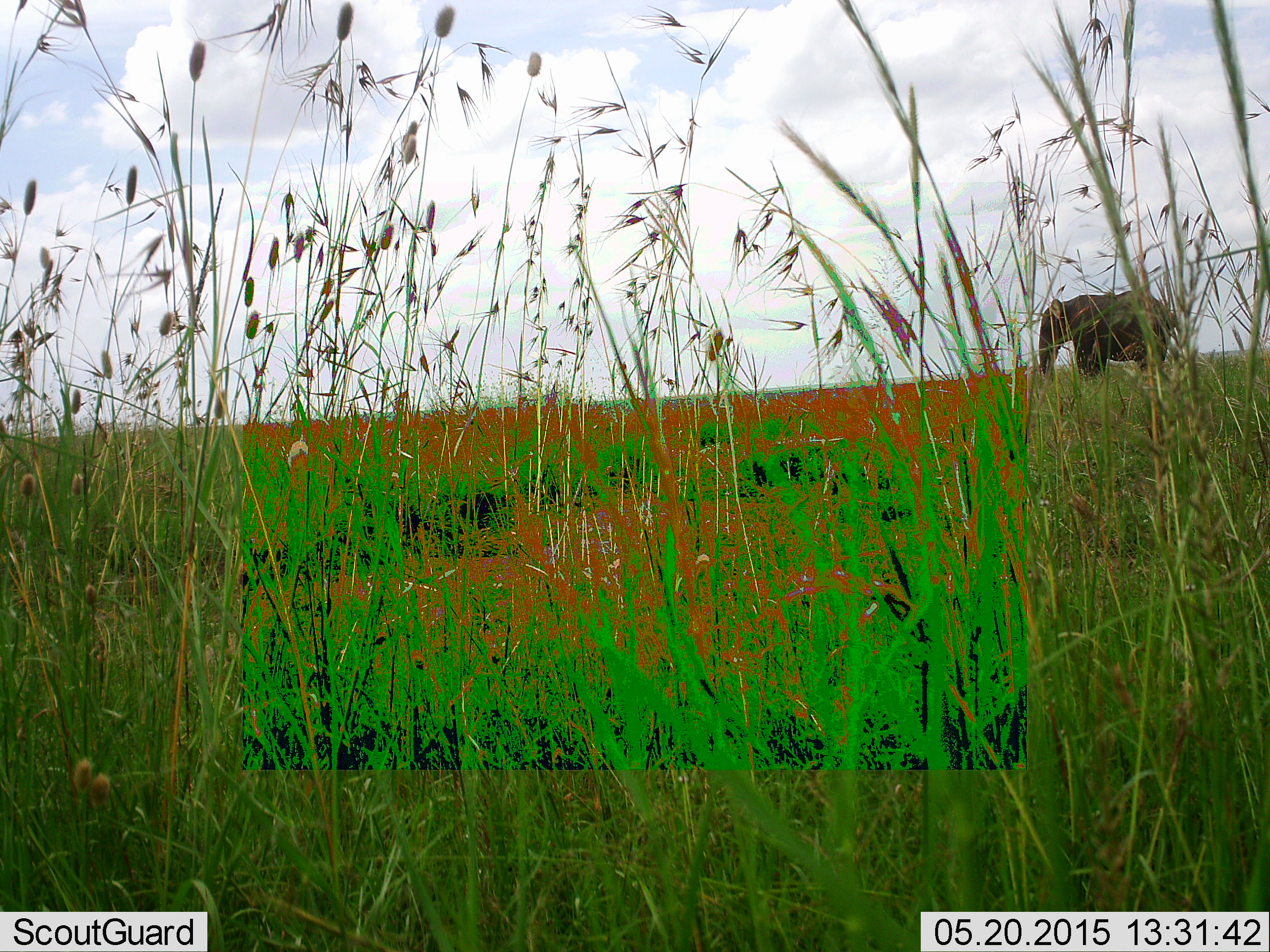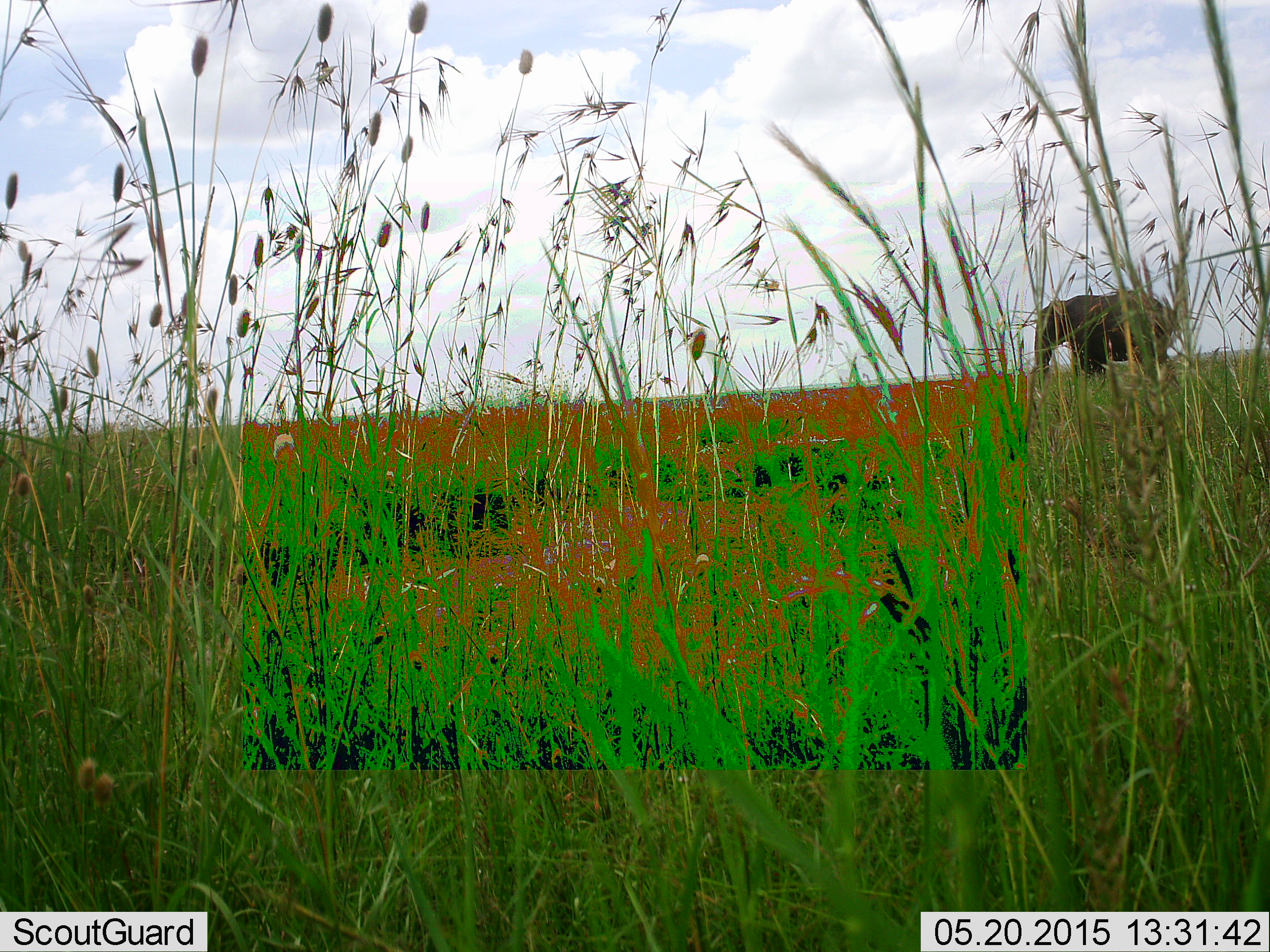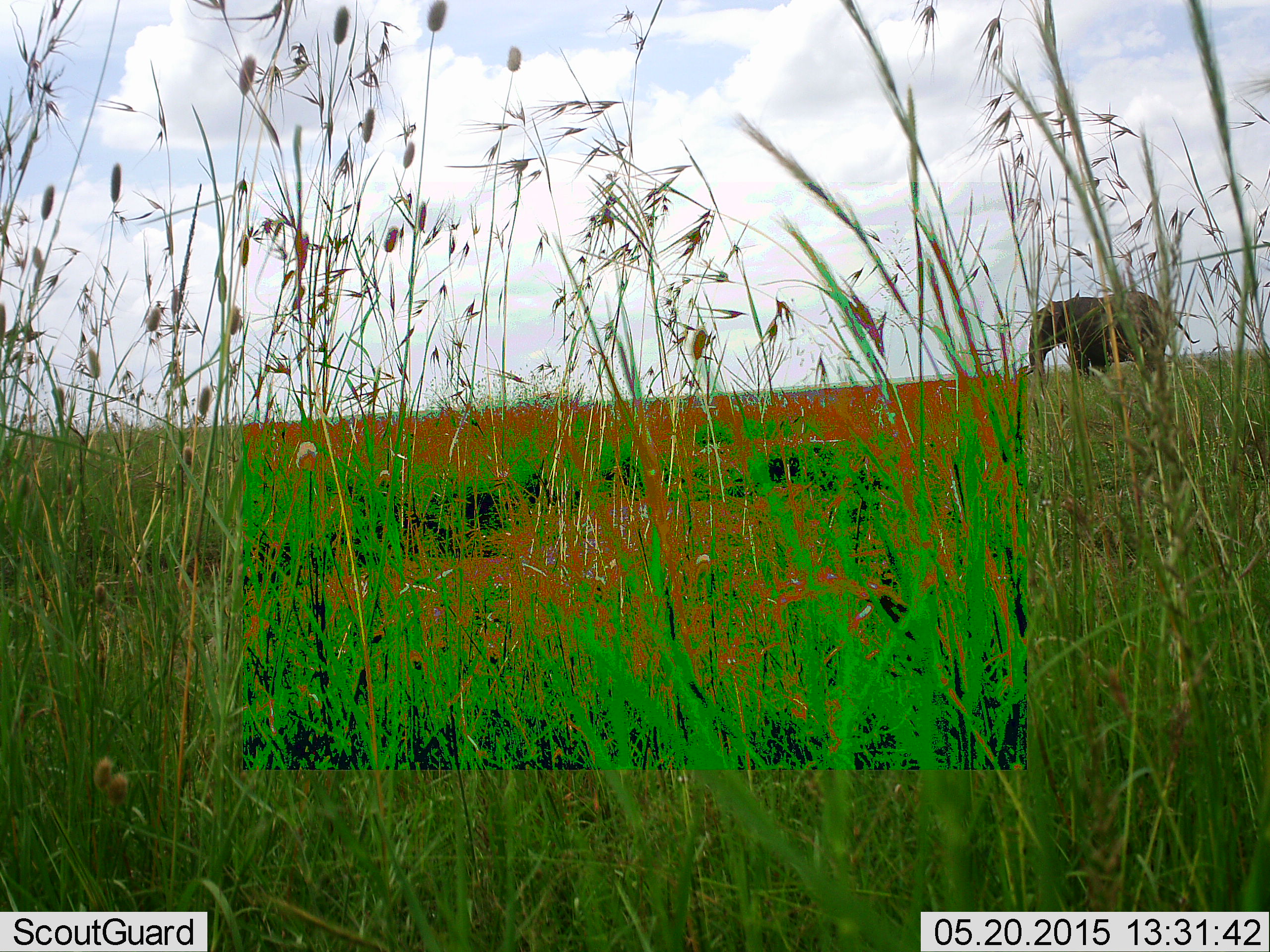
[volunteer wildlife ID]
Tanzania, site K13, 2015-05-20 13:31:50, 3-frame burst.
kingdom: Animalia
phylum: Chordata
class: Mammalia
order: Proboscidea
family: Elephantidae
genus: Loxodonta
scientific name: Loxodonta africana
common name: african bush elephant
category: elephant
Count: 1.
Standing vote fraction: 90%.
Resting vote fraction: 0%.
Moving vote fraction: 10%.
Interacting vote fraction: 0%.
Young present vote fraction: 0%.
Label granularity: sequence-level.